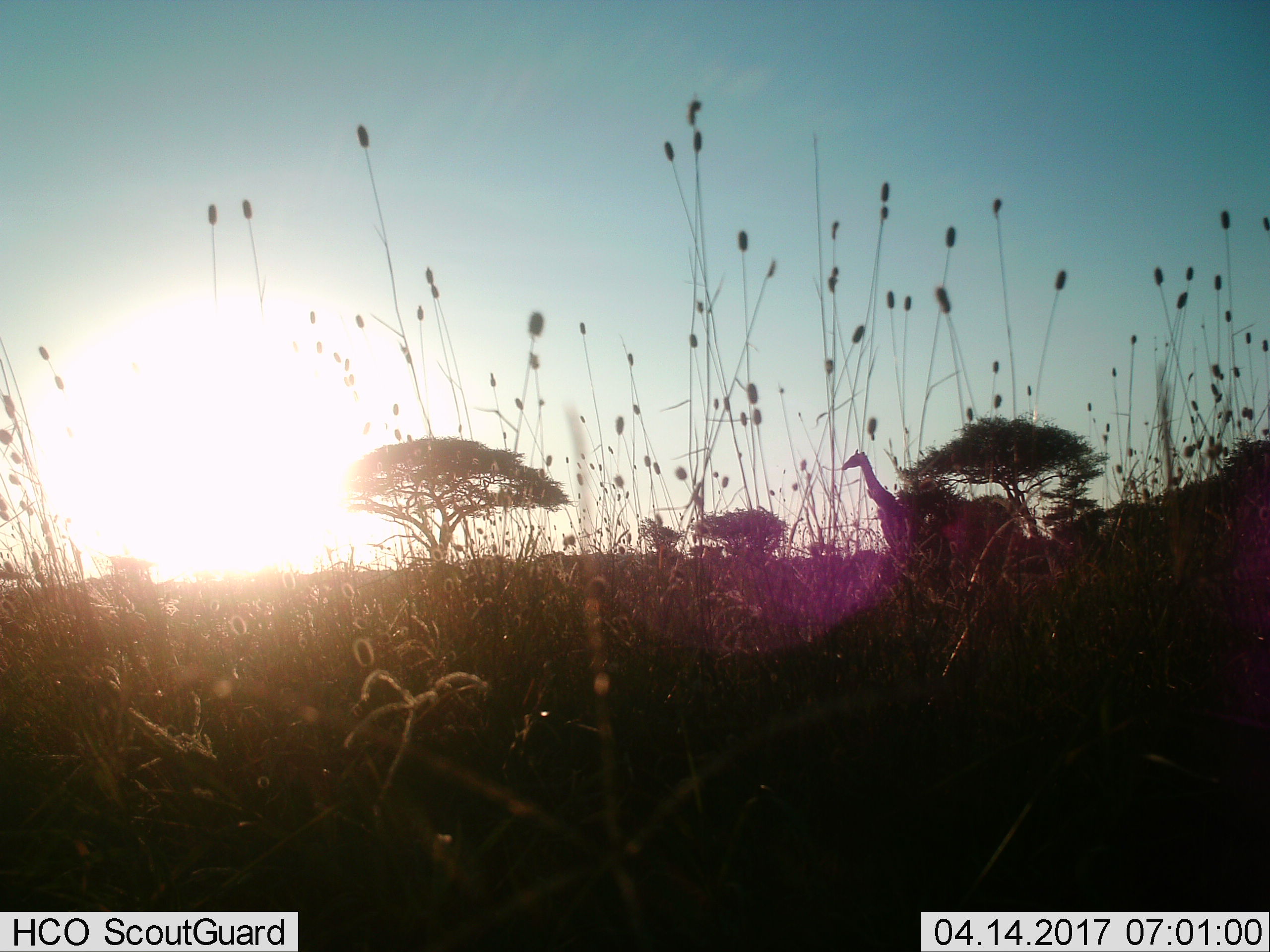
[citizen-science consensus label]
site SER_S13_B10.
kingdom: Animalia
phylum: Chordata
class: Mammalia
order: Artiodactyla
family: Giraffidae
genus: Giraffa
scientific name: Giraffa camelopardalis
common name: giraffe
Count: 1.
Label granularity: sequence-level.